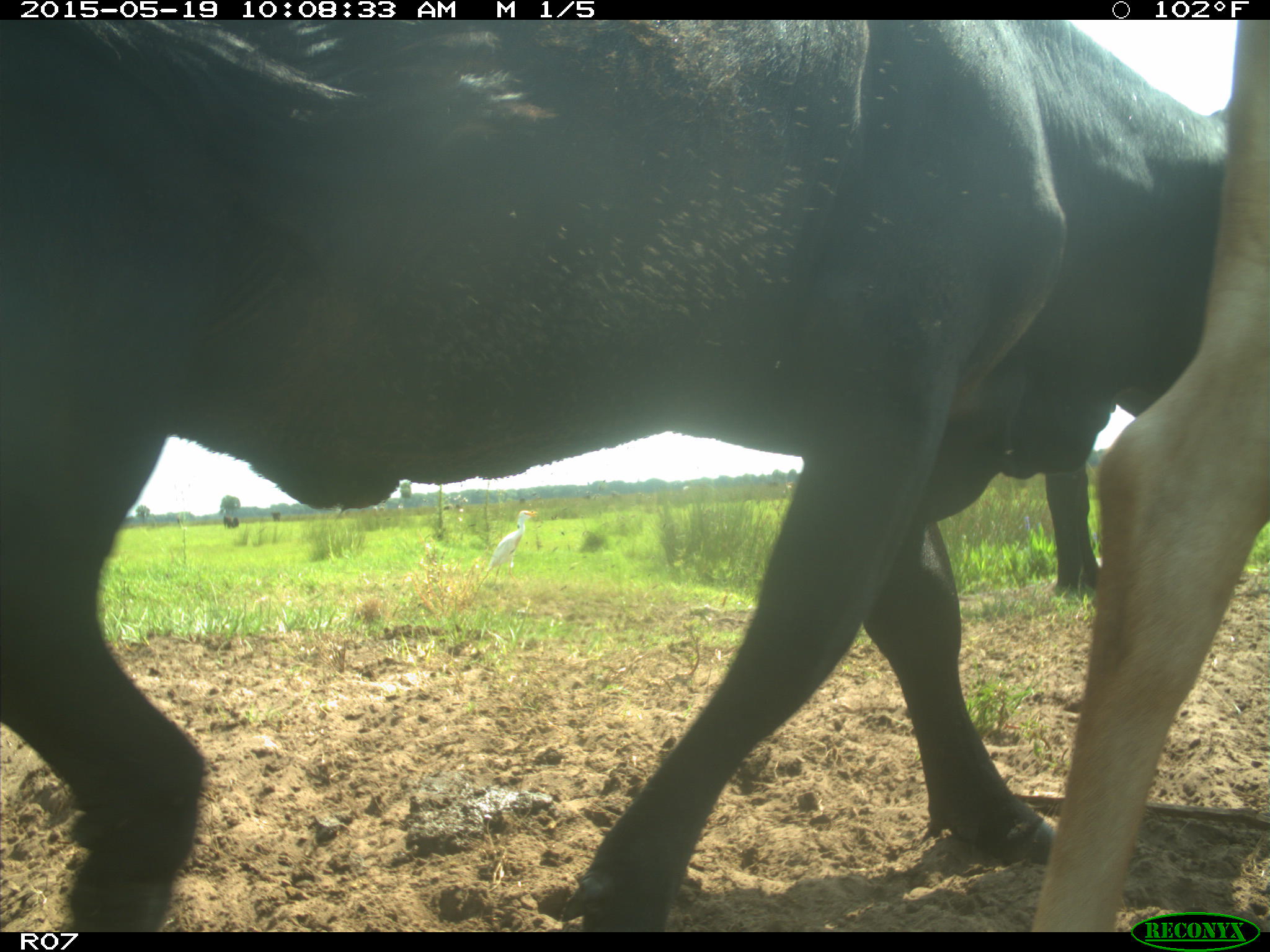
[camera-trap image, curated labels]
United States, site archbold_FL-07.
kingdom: Animalia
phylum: Chordata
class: Mammalia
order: Artiodactyla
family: Bovidae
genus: Bos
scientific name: Bos taurus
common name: domestic cow